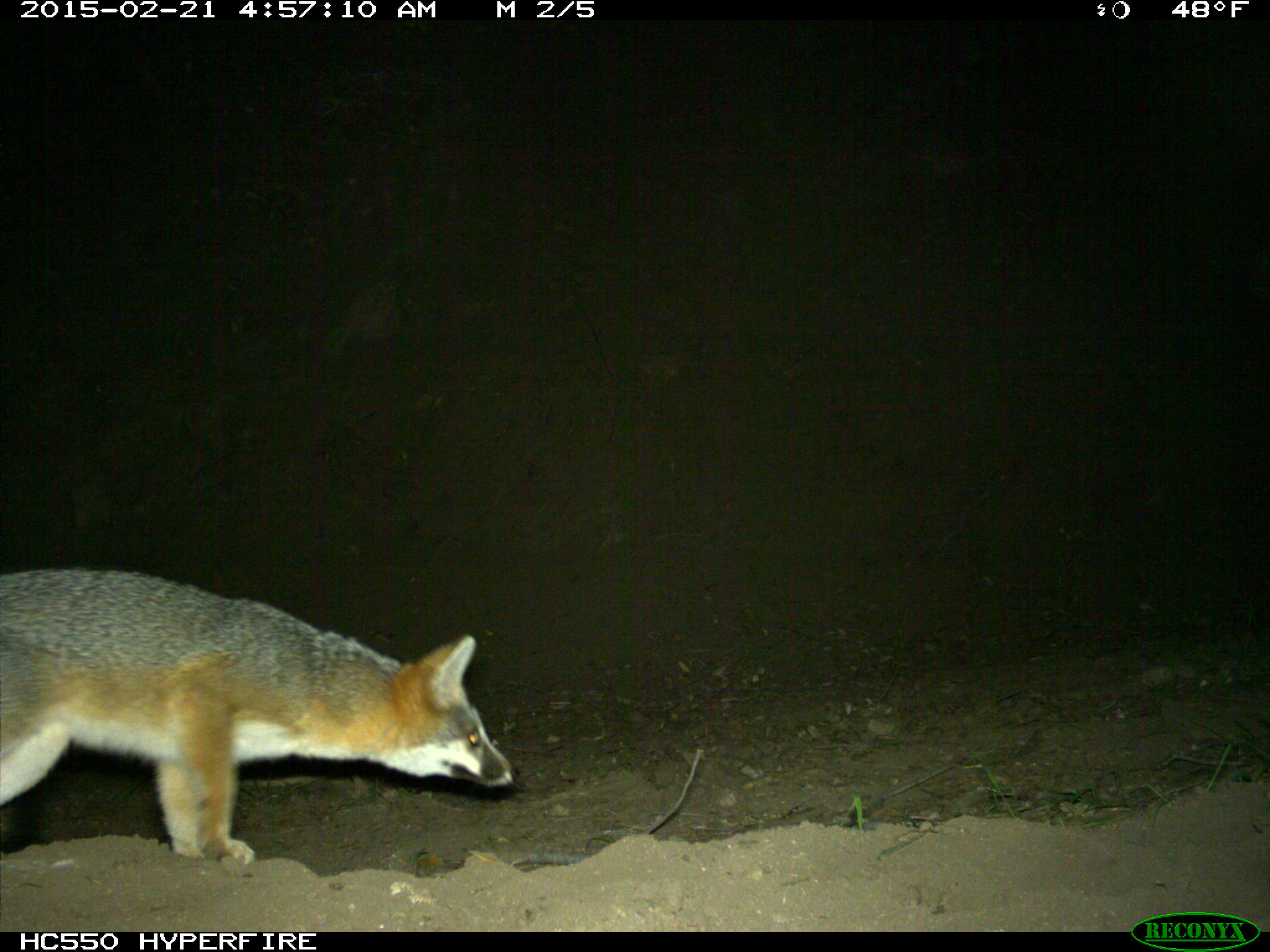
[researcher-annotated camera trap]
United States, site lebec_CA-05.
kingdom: Animalia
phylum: Chordata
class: Mammalia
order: Carnivora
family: Canidae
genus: Urocyon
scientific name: Urocyon cinereoargenteus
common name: gray fox